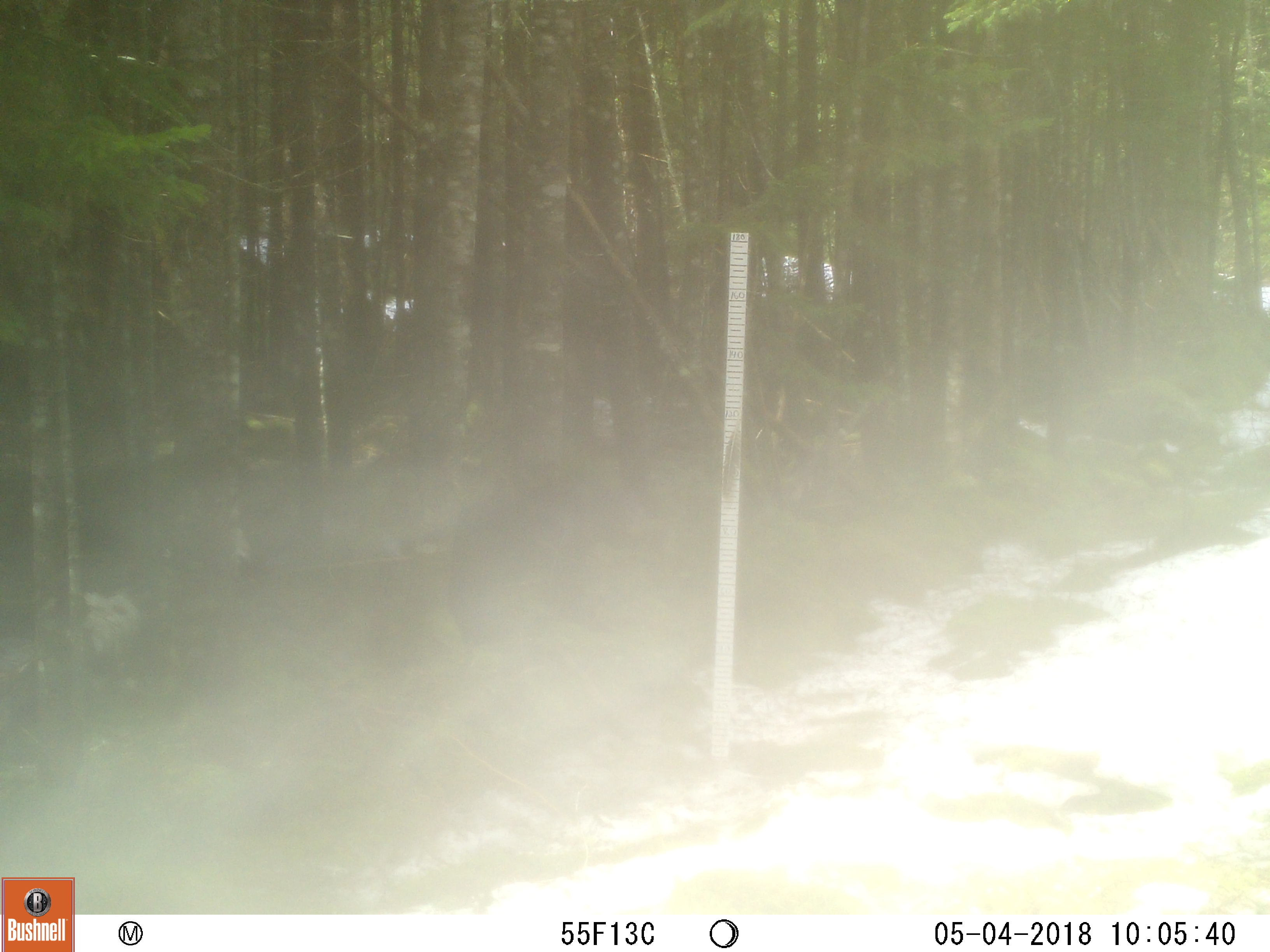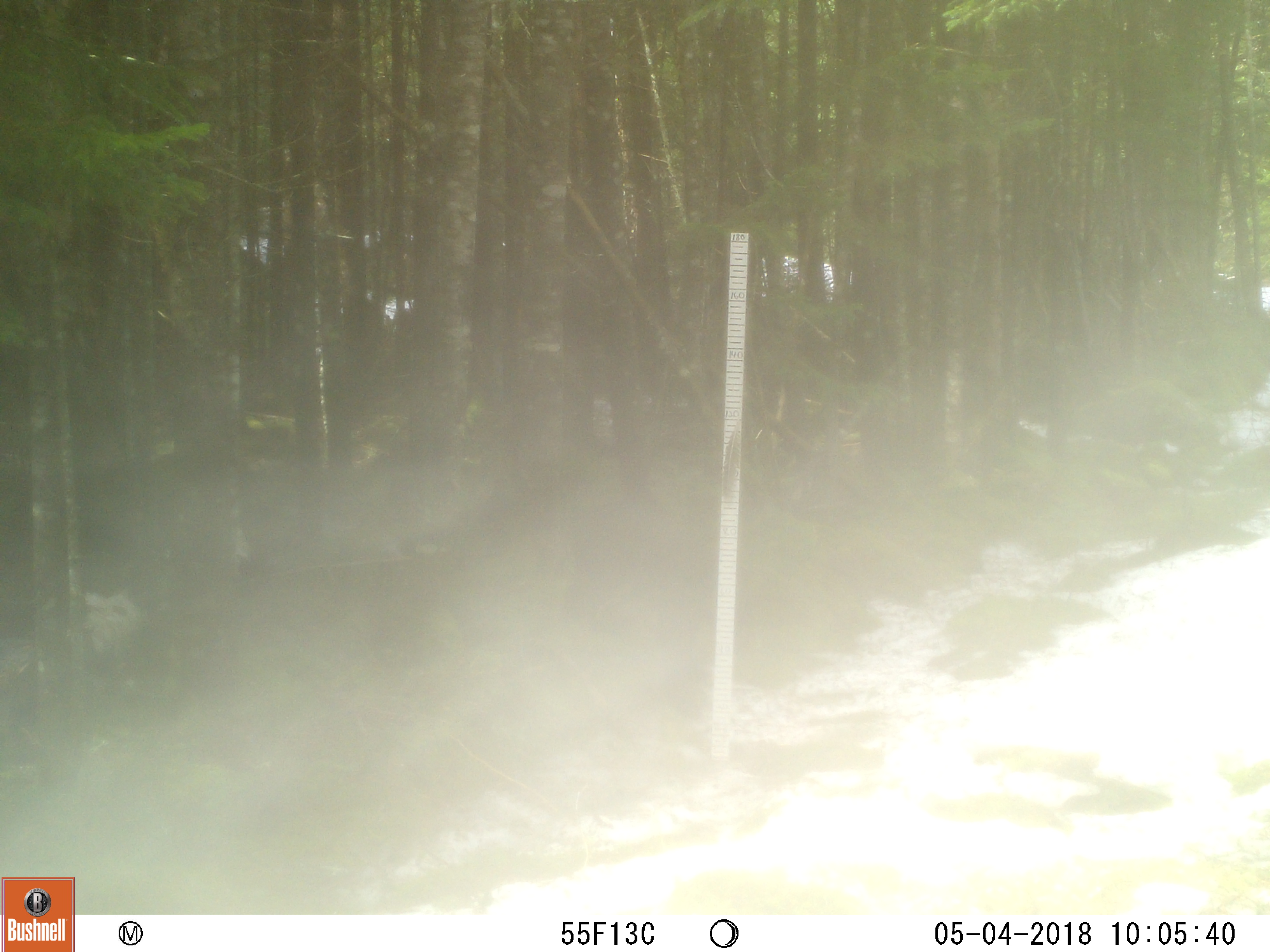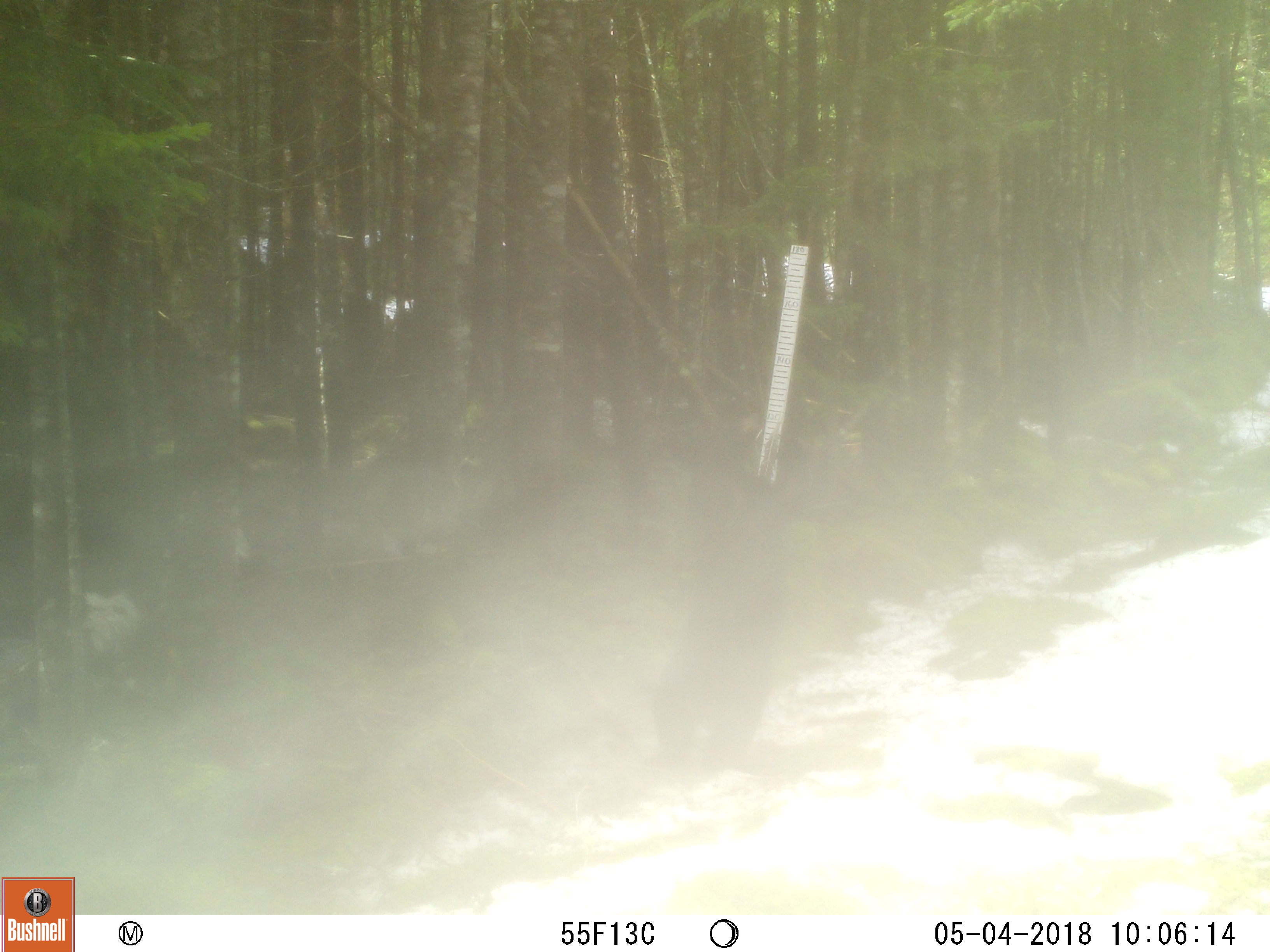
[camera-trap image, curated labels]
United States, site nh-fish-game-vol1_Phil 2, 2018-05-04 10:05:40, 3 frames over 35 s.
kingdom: Animalia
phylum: Chordata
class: Mammalia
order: Carnivora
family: Ursidae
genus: Ursus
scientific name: Ursus americanus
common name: black bear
Black bear (Ursus americanus).